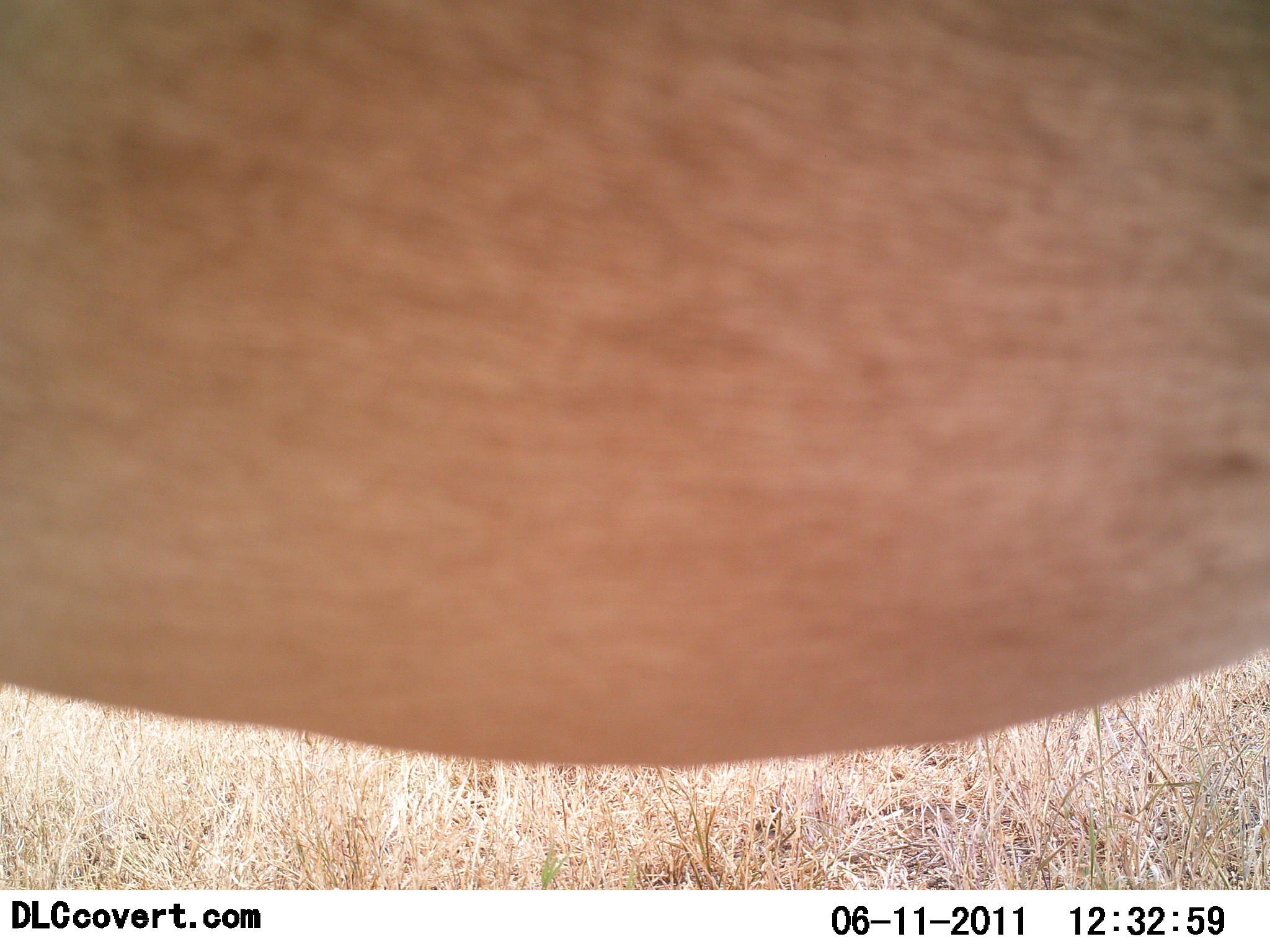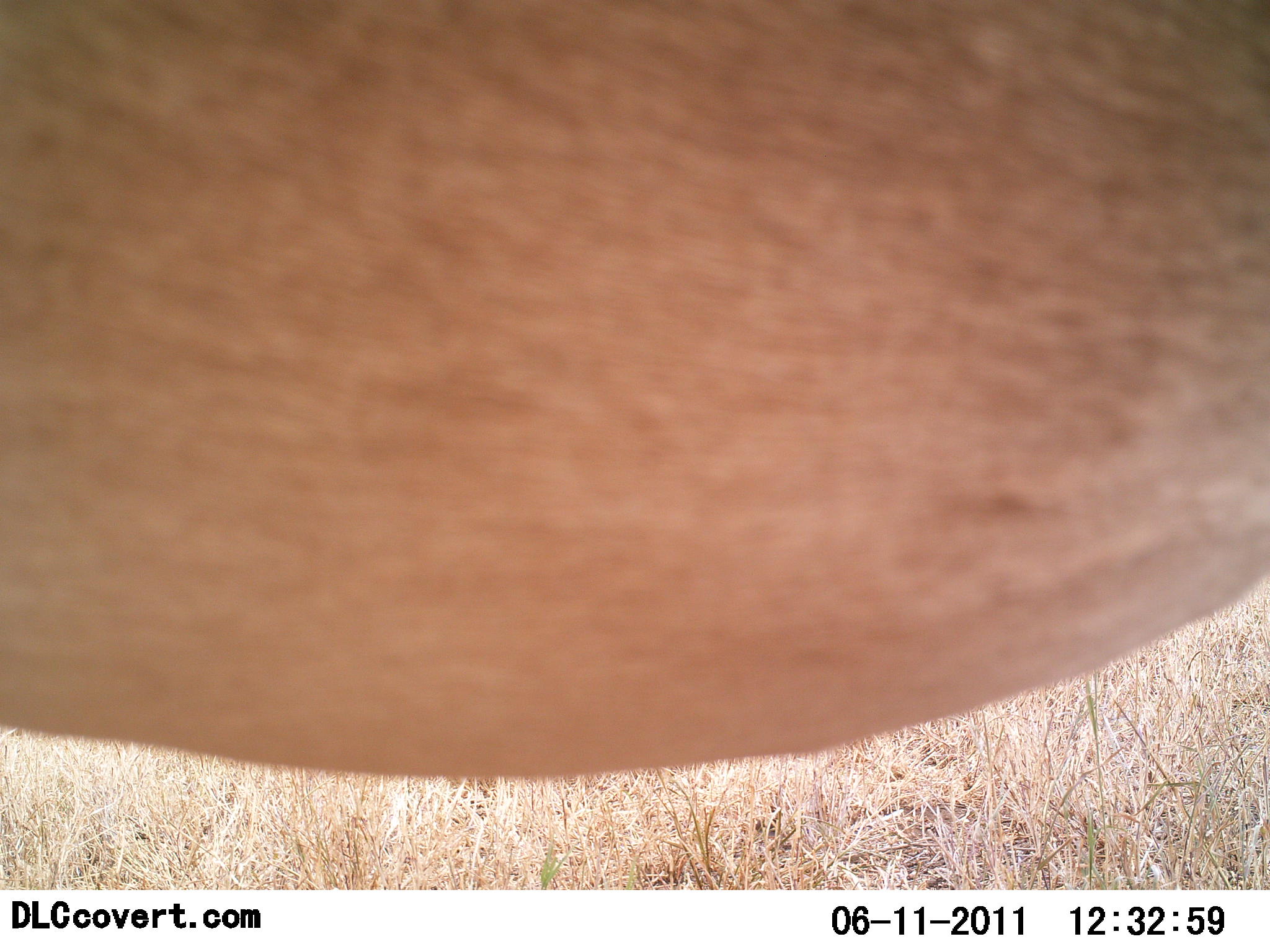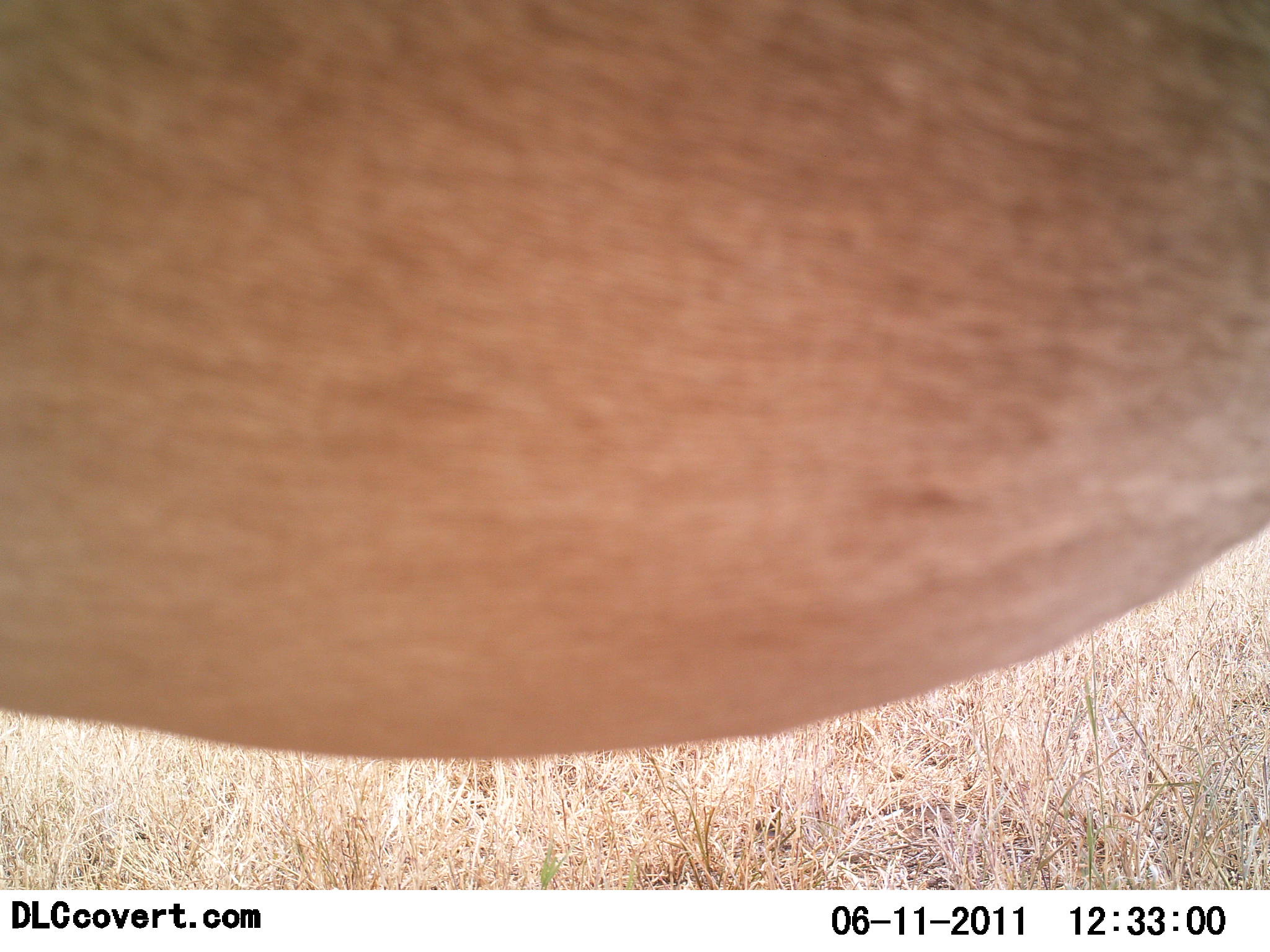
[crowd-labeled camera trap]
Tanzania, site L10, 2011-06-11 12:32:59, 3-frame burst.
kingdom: Animalia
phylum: Chordata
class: Mammalia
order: Artiodactyla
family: Bovidae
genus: Alcelaphus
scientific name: Alcelaphus buselaphus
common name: hartebeest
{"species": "hartebeest (Alcelaphus buselaphus)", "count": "1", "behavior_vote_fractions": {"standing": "80%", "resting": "0%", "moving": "20%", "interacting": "0%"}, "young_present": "0%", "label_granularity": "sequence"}